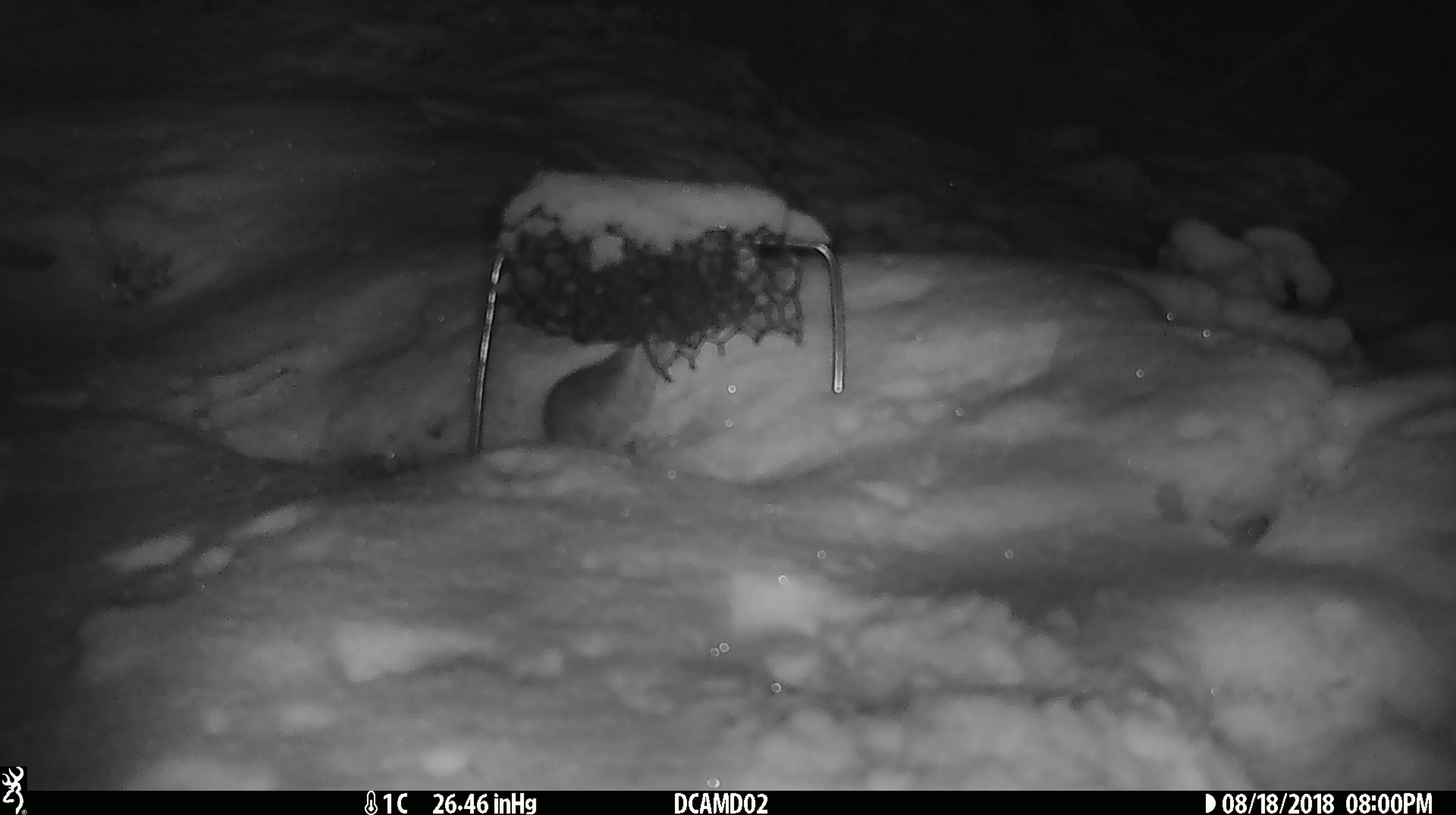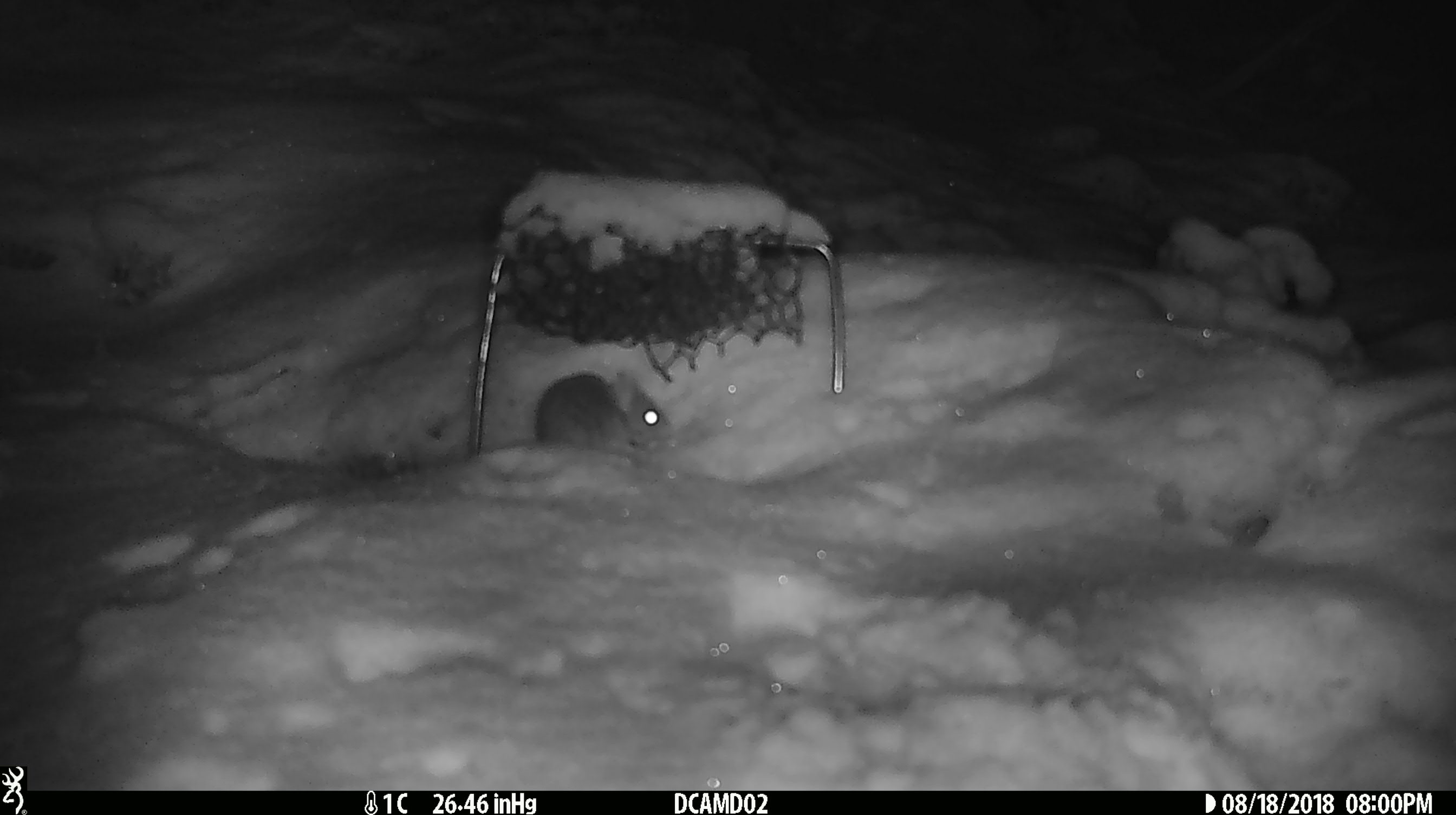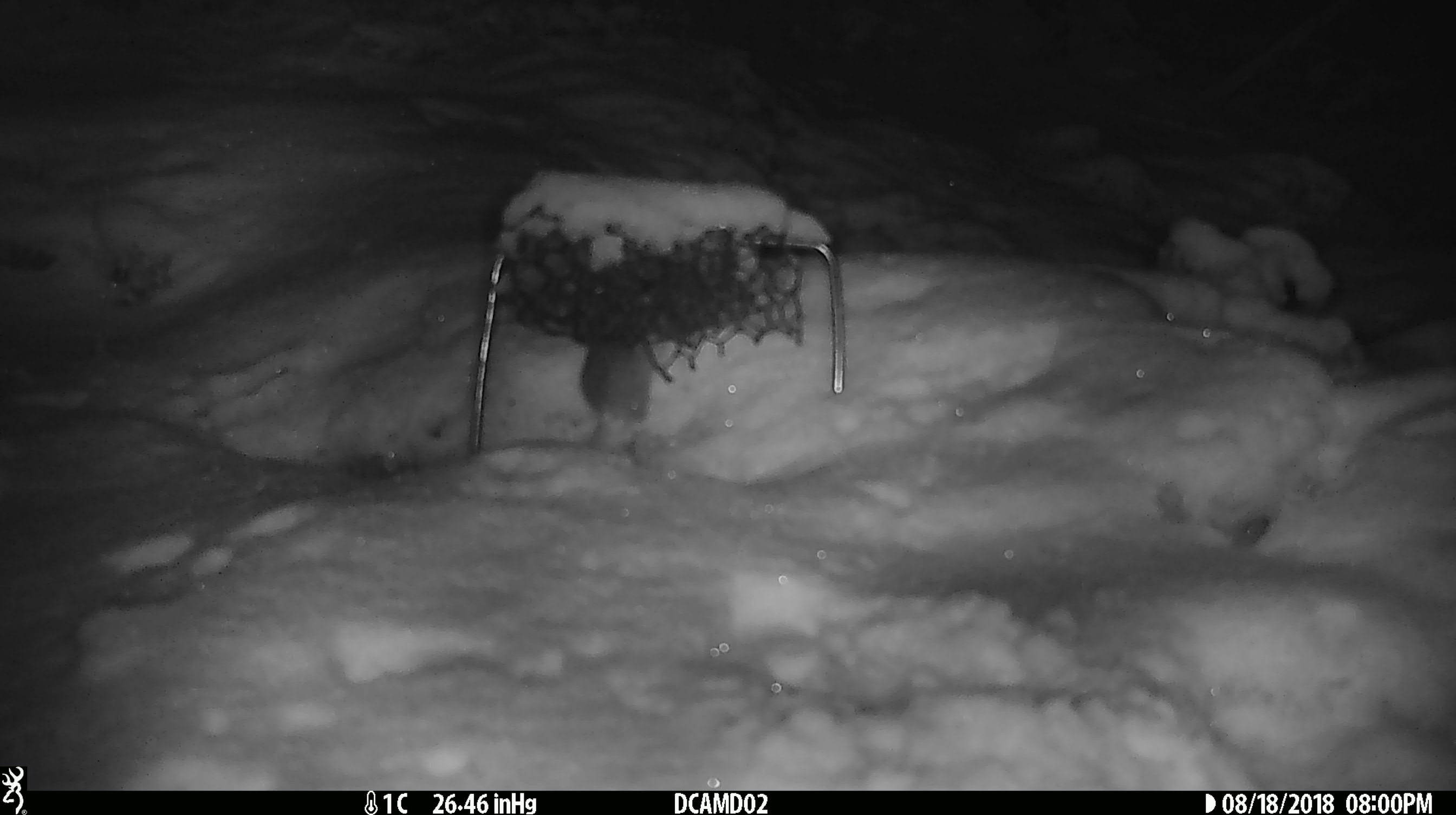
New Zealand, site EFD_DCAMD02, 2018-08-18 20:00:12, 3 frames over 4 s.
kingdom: Animalia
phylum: Chordata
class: Mammalia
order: Rodentia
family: Muridae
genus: Mus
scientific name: Mus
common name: mouse